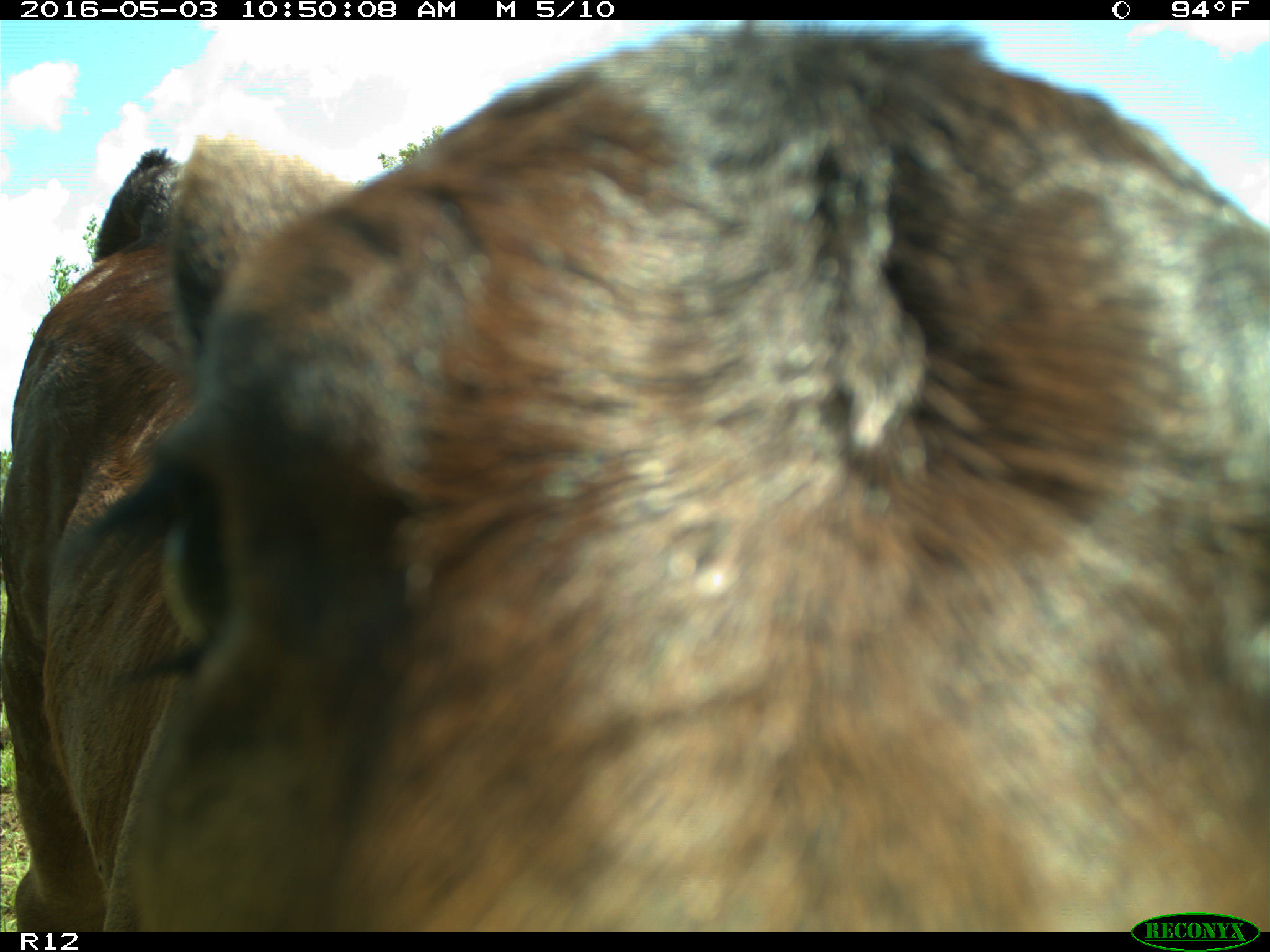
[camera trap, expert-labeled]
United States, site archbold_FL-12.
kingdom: Animalia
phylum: Chordata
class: Mammalia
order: Artiodactyla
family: Bovidae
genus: Bos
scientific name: Bos taurus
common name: domestic cow